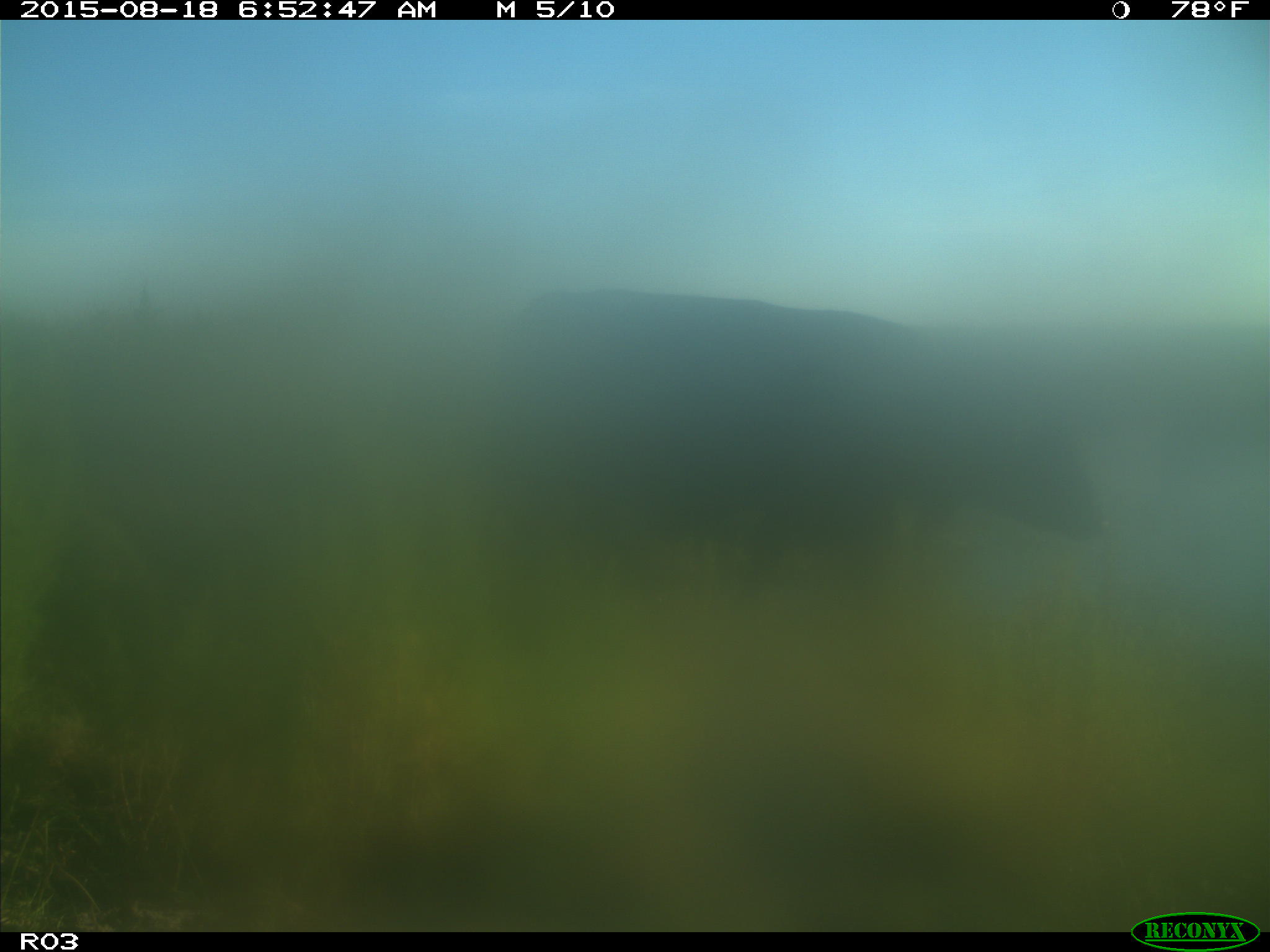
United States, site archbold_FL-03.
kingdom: Animalia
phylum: Chordata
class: Mammalia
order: Artiodactyla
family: Bovidae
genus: Bos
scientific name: Bos taurus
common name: domestic cow